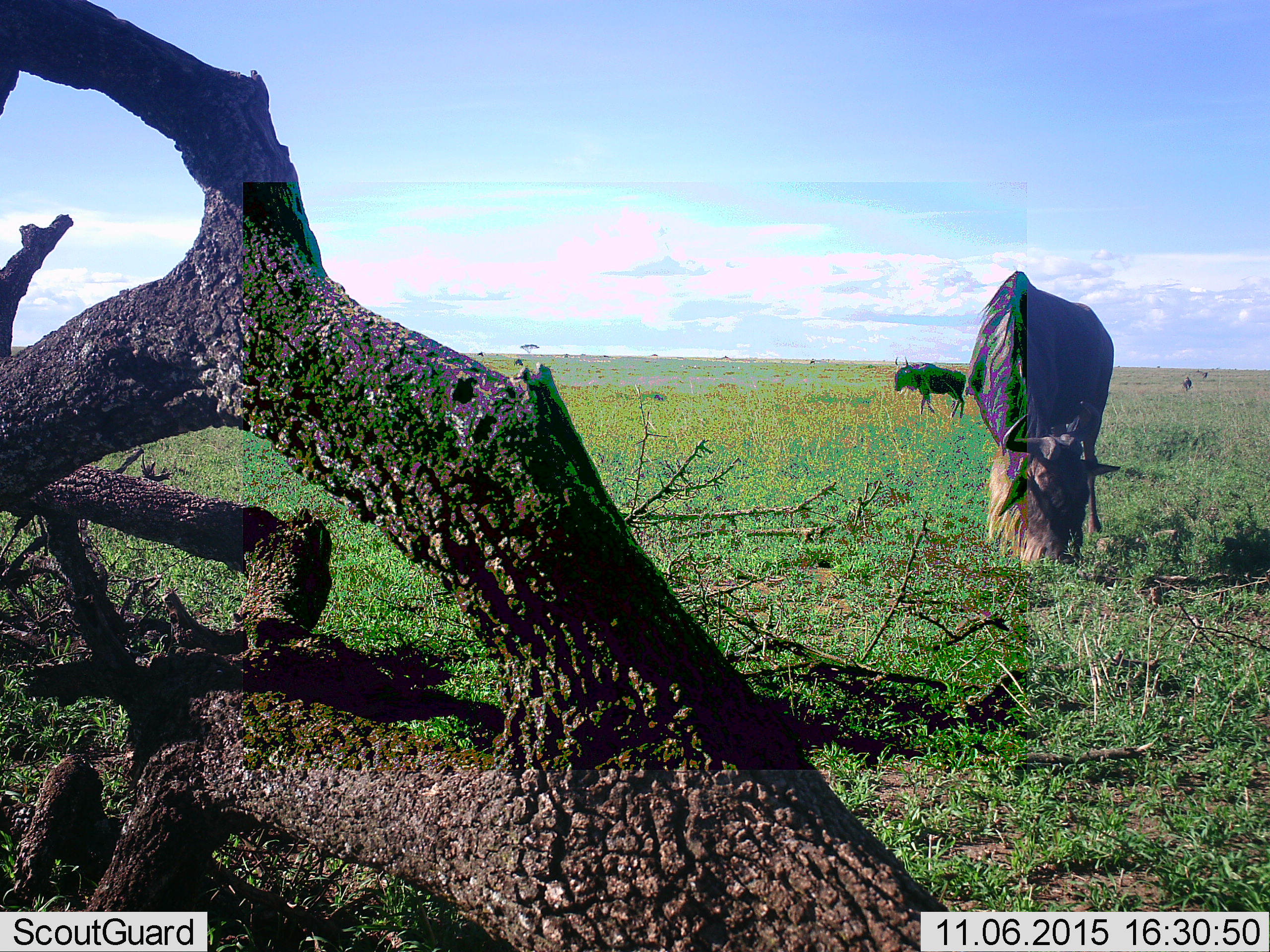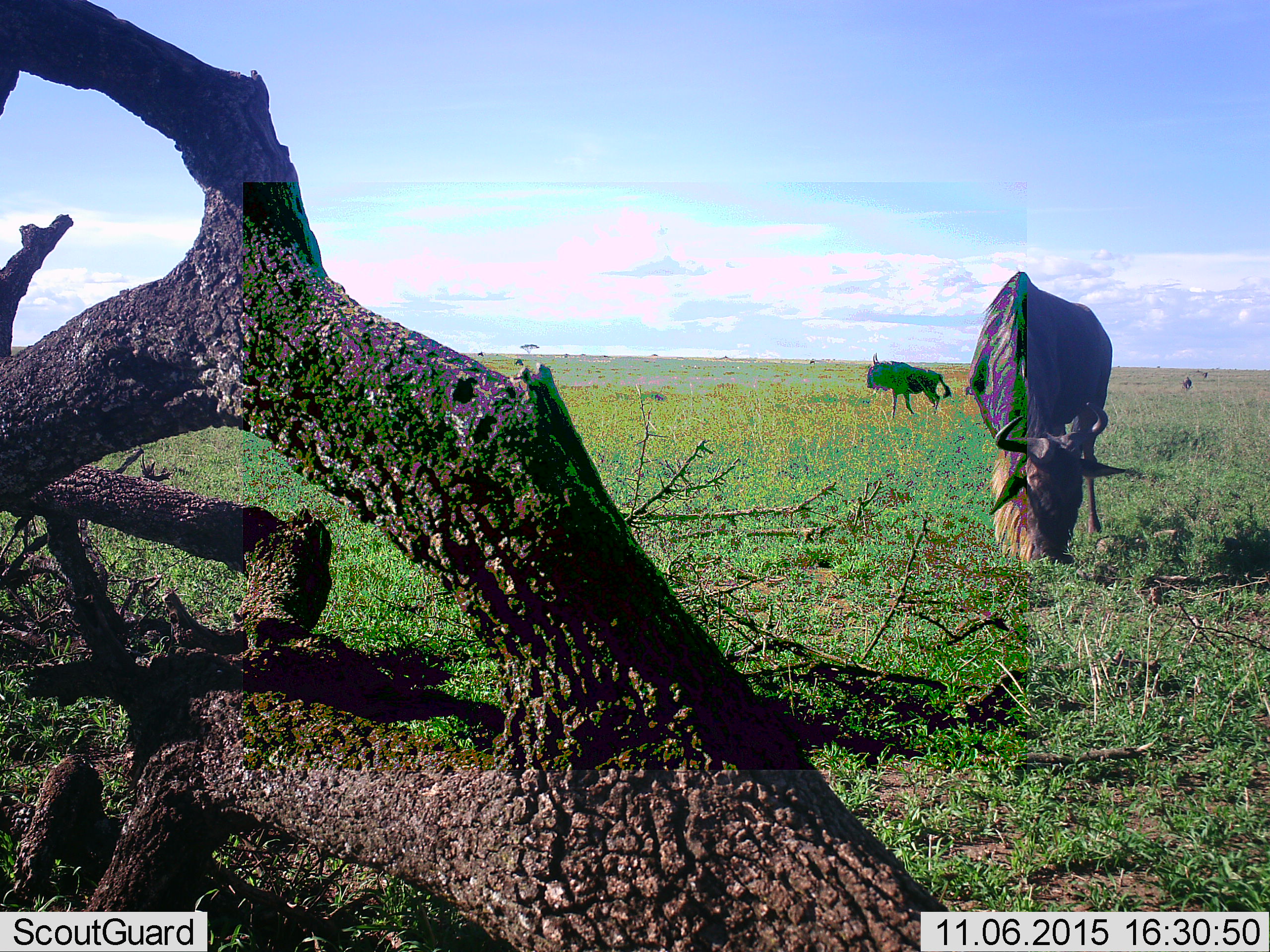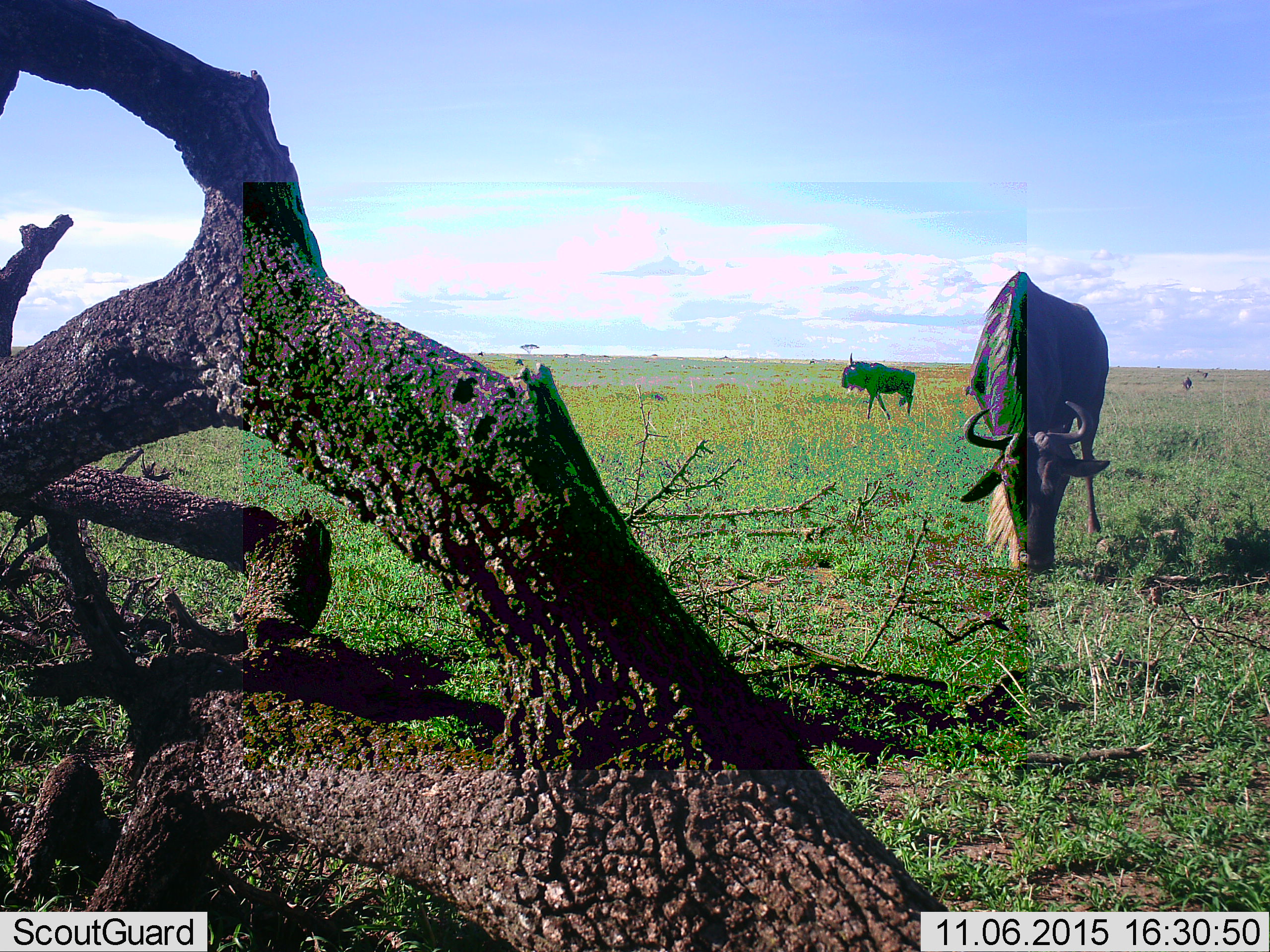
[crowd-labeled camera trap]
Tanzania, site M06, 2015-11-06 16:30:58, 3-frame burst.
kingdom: Animalia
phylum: Chordata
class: Mammalia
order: Artiodactyla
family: Bovidae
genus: Connochaetes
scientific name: Connochaetes taurinus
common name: blue wildebeest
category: wildebeest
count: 2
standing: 29%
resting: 14%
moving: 57%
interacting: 14%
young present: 0%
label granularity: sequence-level